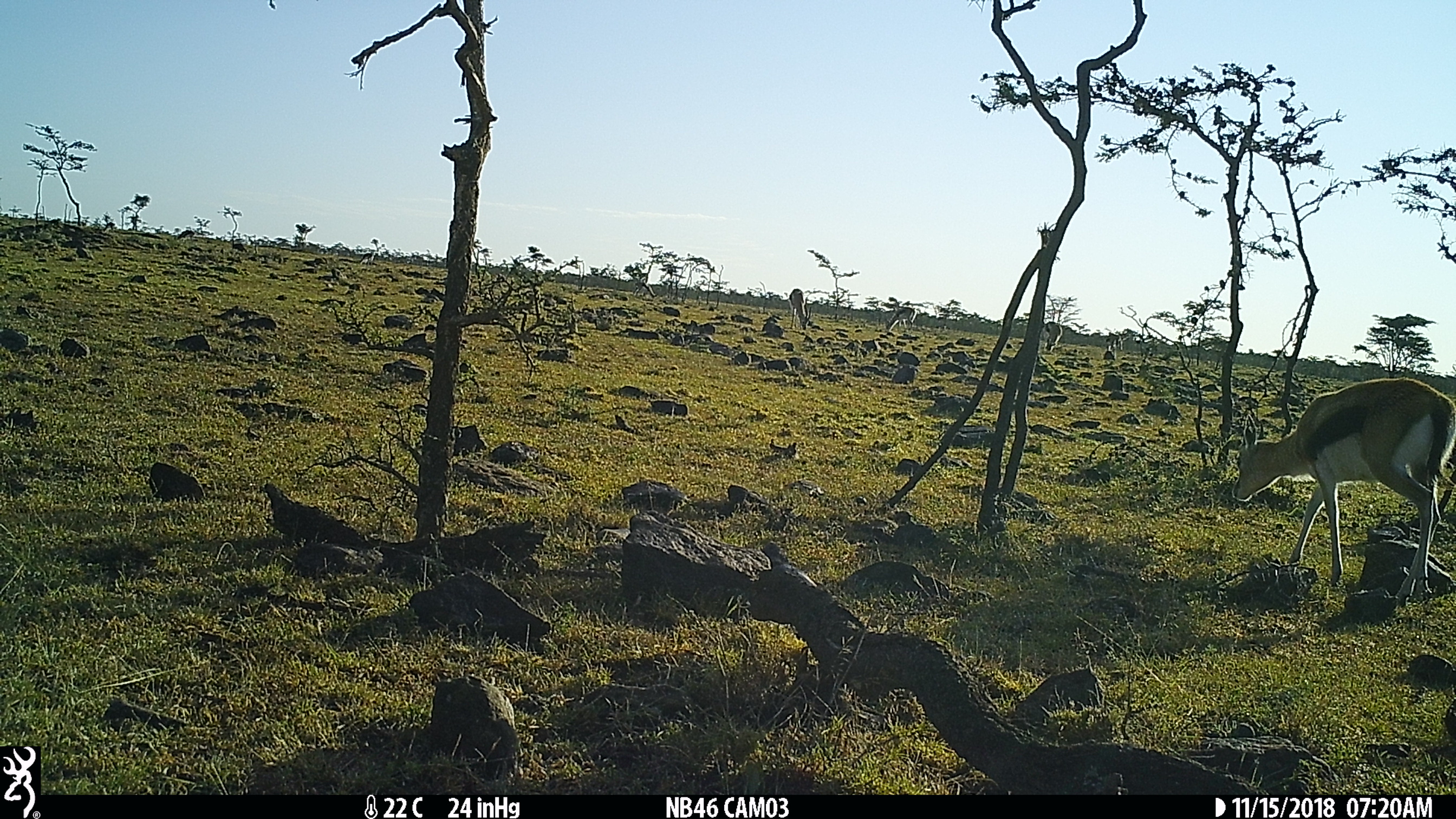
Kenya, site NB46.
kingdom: Animalia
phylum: Chordata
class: Mammalia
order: Artiodactyla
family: Bovidae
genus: Eudorcas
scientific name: Eudorcas thomsonii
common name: thomon's gazelle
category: gazelle thomsons